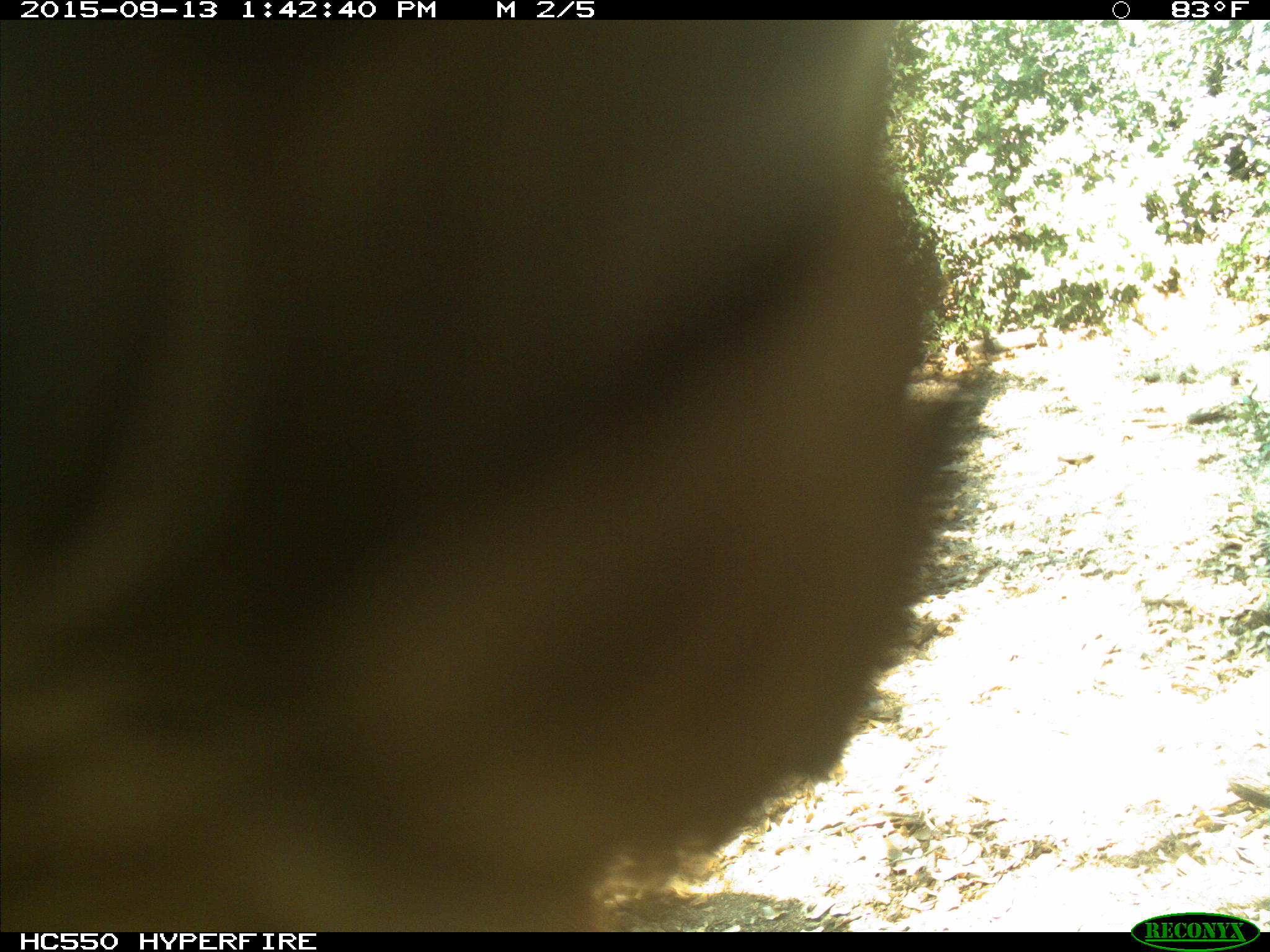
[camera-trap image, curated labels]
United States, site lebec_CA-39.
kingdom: Animalia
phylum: Chordata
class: Mammalia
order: Carnivora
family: Ursidae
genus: Ursus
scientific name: Ursus americanus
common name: american black bear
Ursus americanus (american black bear).